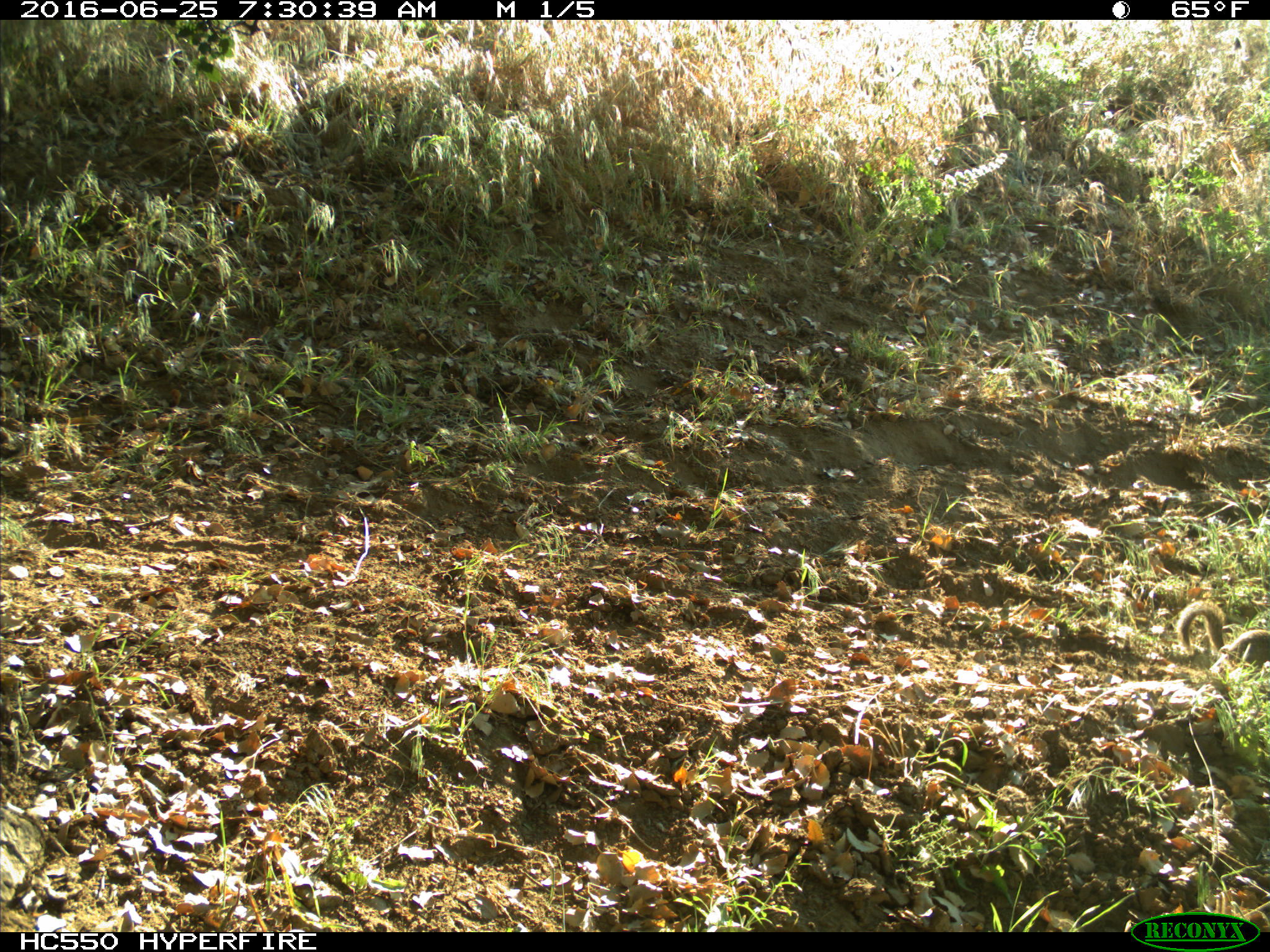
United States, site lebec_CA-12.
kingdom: Animalia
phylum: Chordata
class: Mammalia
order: Rodentia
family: Sciuridae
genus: Otospermophilus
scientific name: Otospermophilus beecheyi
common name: california ground squirrel